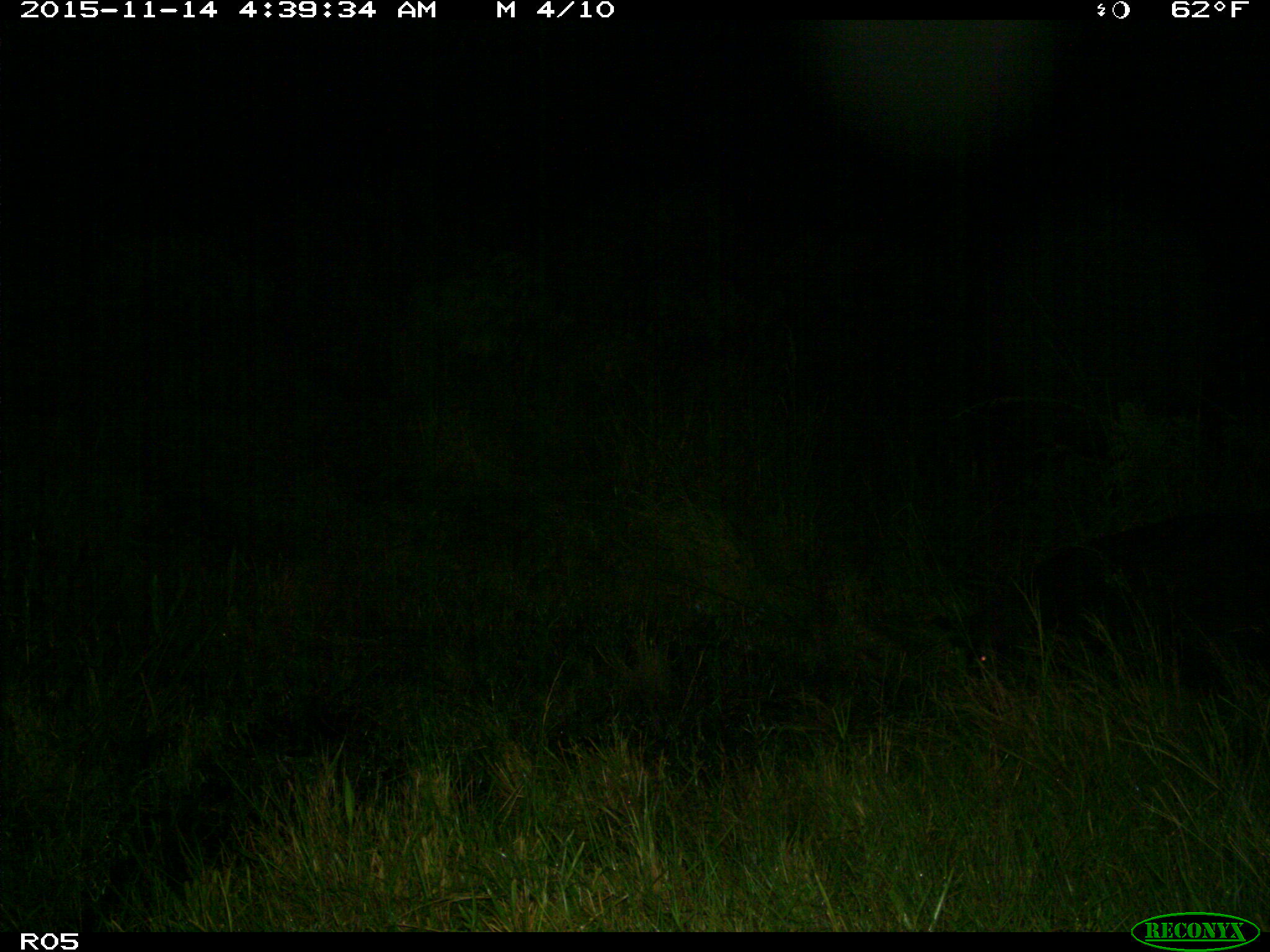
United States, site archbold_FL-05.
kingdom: Animalia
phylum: Chordata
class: Mammalia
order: Artiodactyla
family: Suidae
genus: Sus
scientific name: Sus scrofa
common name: wild boar